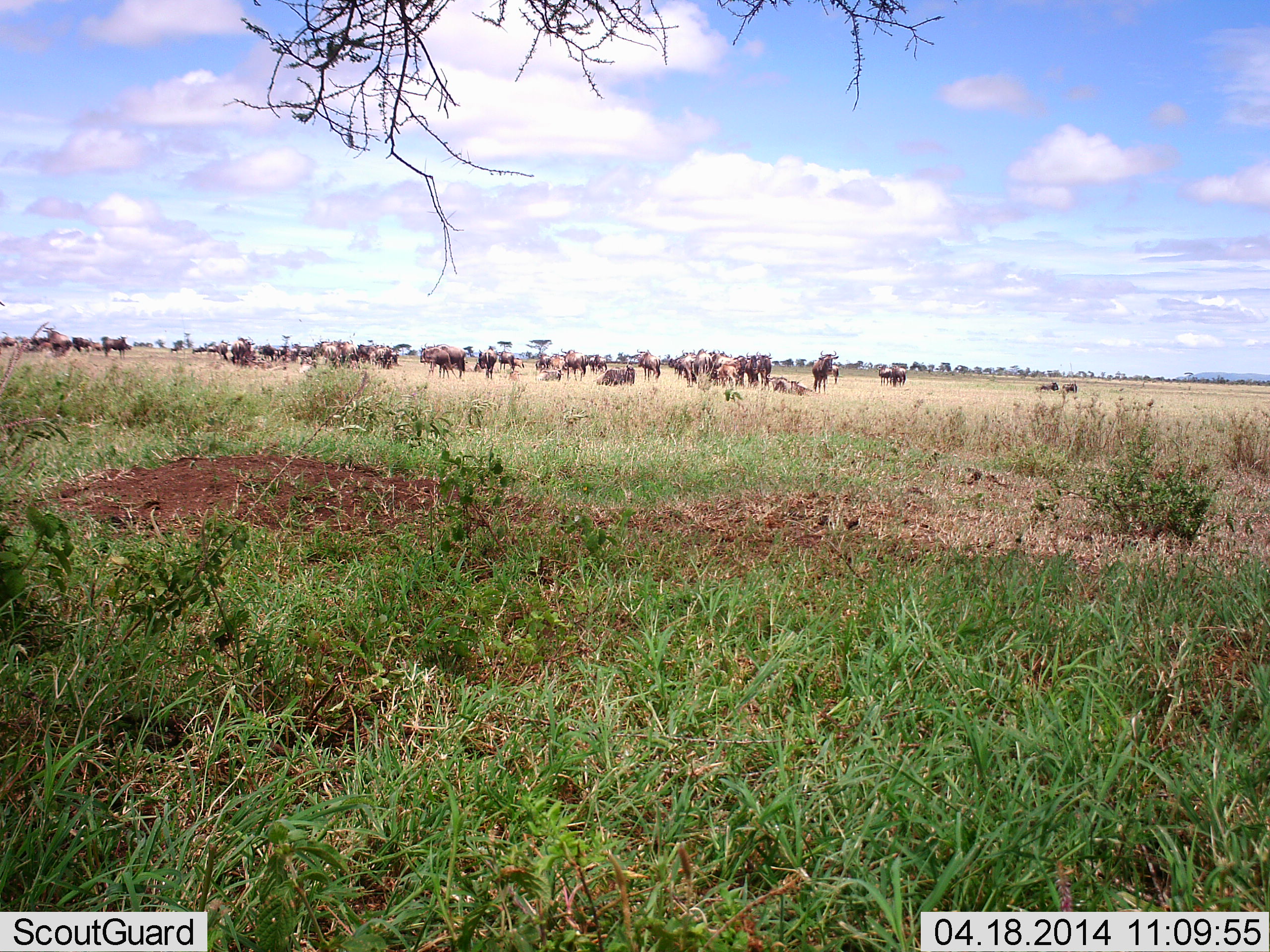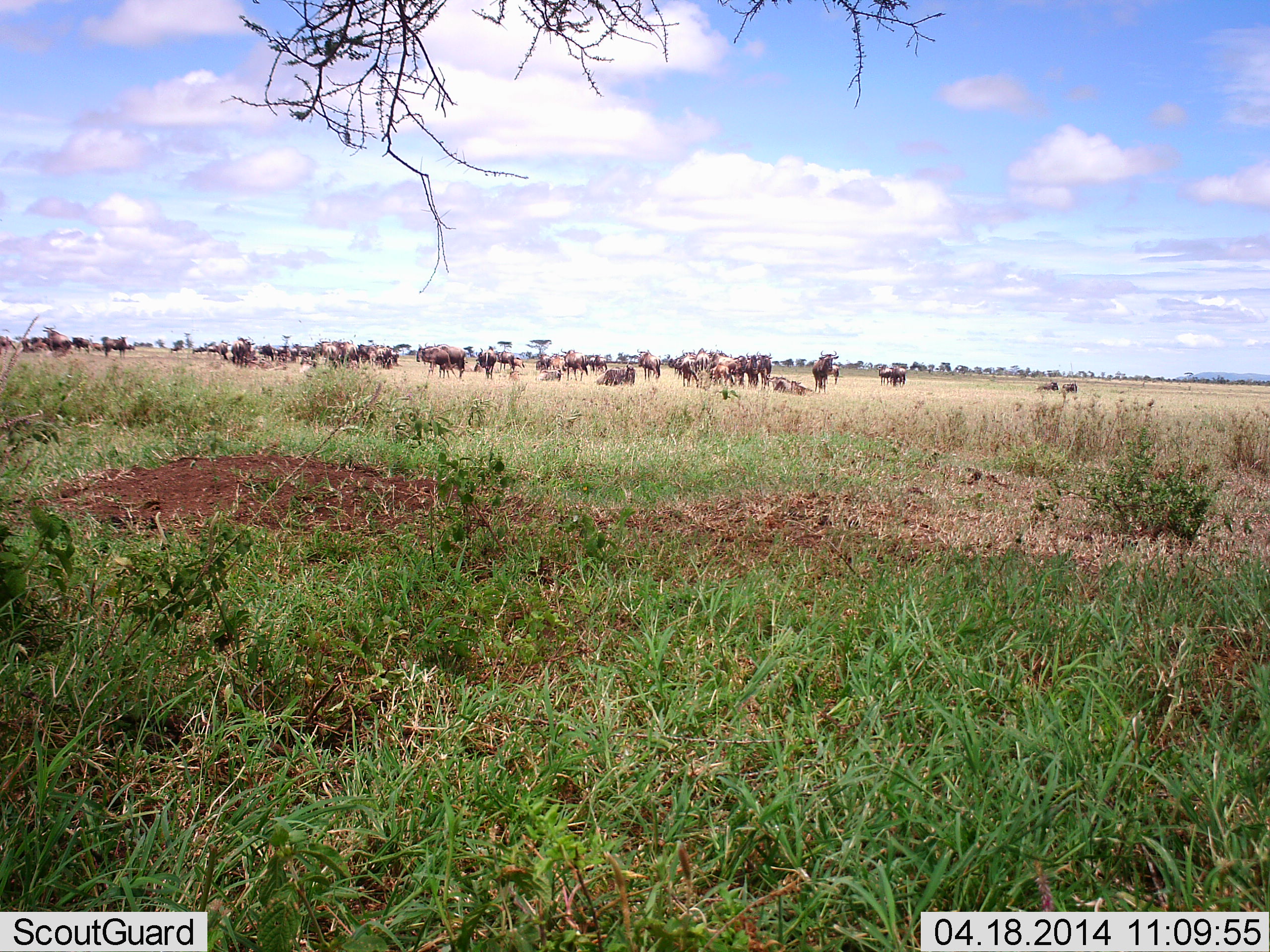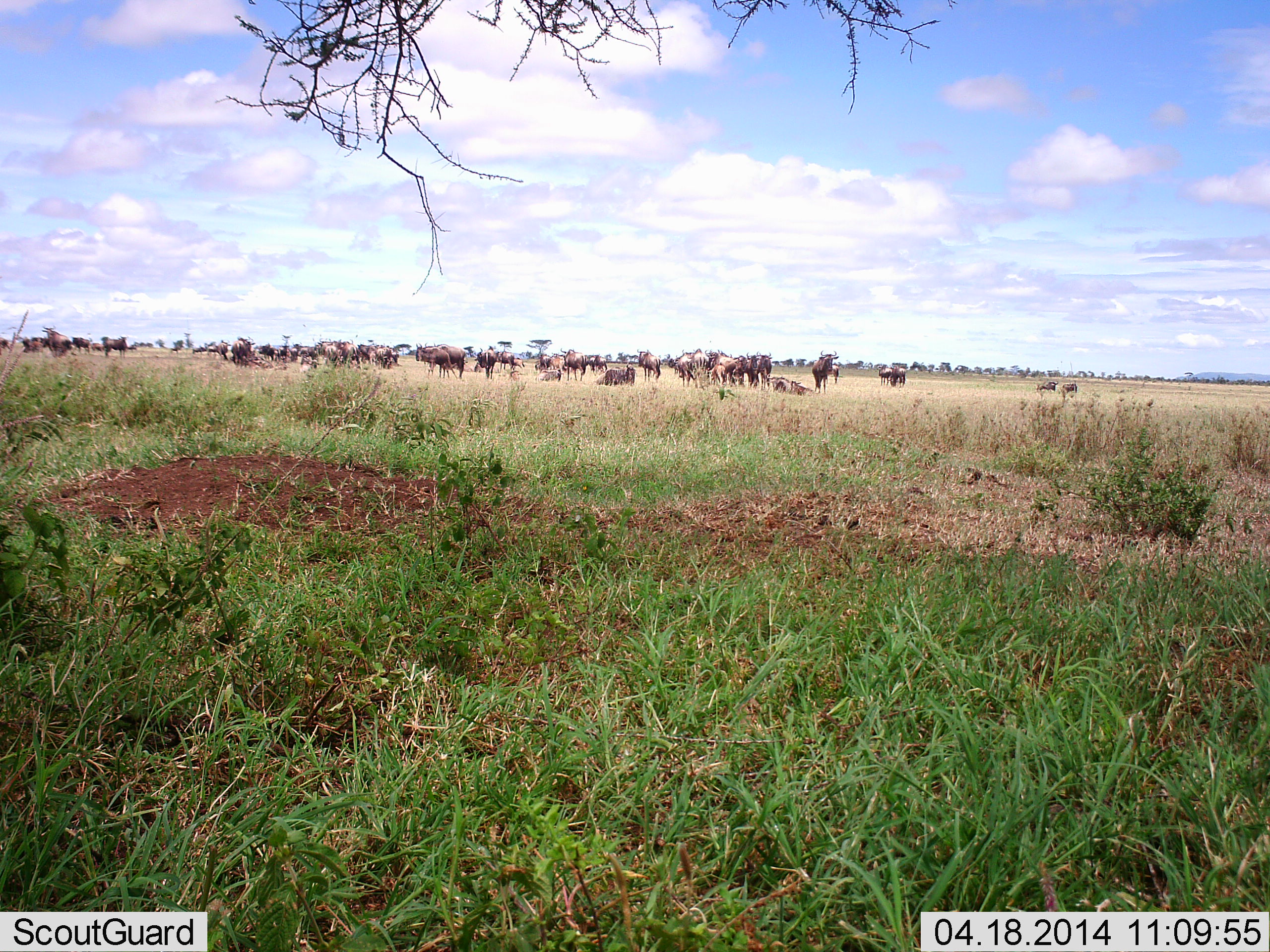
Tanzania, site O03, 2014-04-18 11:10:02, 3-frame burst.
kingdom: Animalia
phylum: Chordata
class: Mammalia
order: Artiodactyla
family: Bovidae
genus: Connochaetes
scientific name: Connochaetes taurinus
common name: blue wildebeest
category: wildebeest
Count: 11-50.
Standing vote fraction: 70%.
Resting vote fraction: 90%.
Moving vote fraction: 20%.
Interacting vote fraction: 0%.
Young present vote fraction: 10%.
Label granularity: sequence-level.